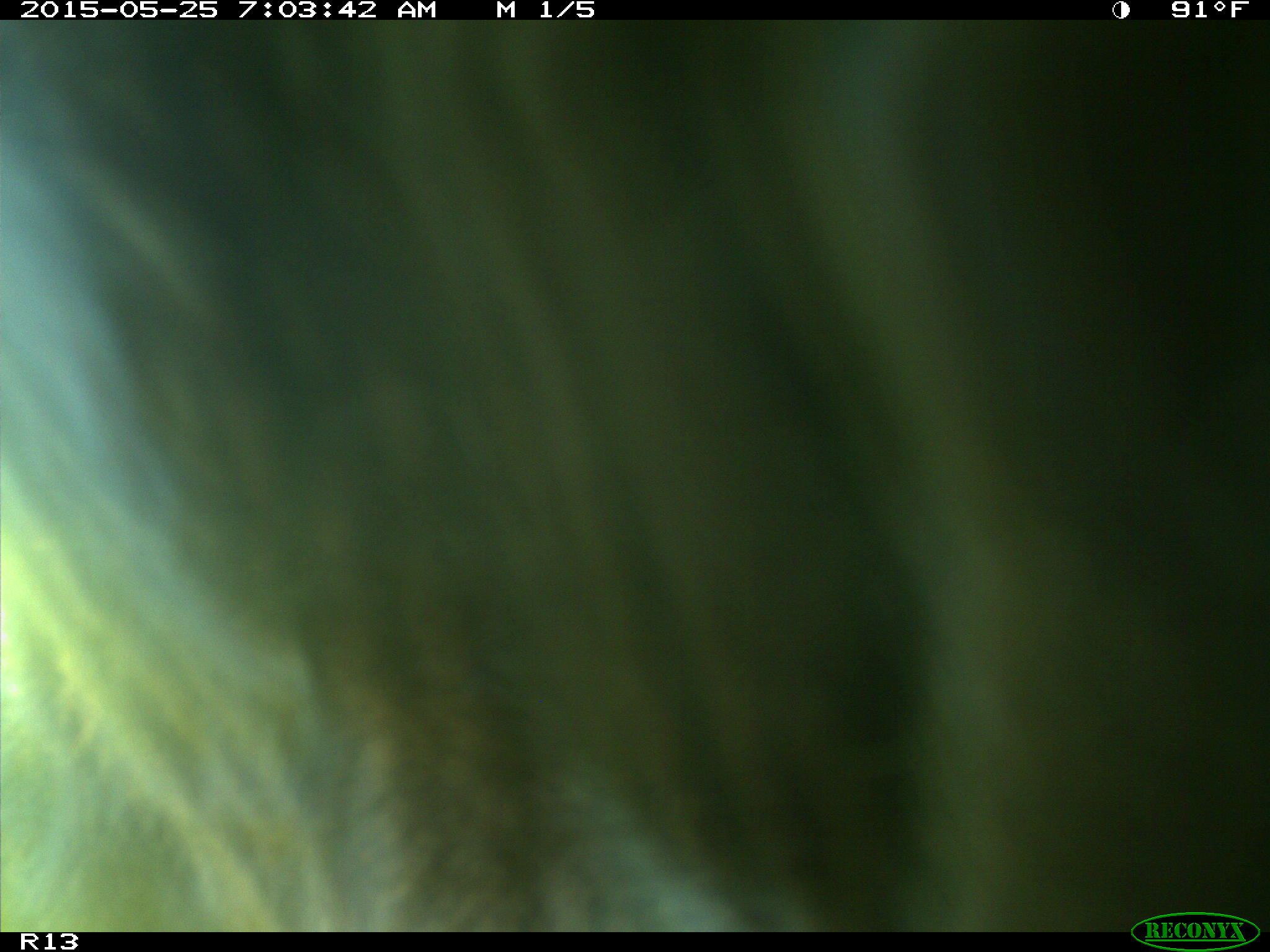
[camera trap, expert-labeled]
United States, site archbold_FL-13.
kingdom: Animalia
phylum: Chordata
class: Mammalia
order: Artiodactyla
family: Bovidae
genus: Bos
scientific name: Bos taurus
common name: domestic cow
Bos taurus (domestic cow).